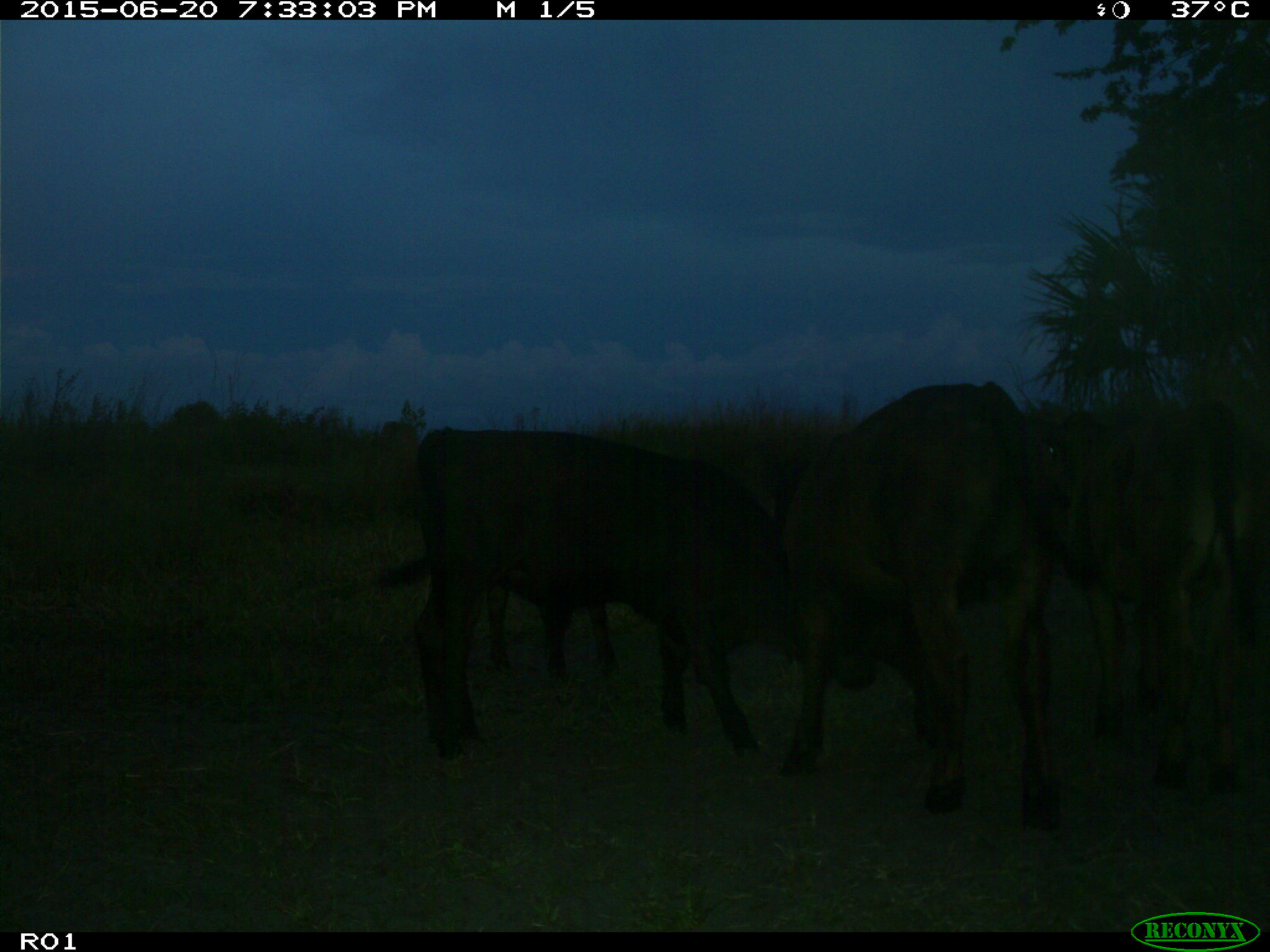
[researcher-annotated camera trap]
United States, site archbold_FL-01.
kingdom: Animalia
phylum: Chordata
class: Mammalia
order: Artiodactyla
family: Bovidae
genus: Bos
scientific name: Bos taurus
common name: domestic cow